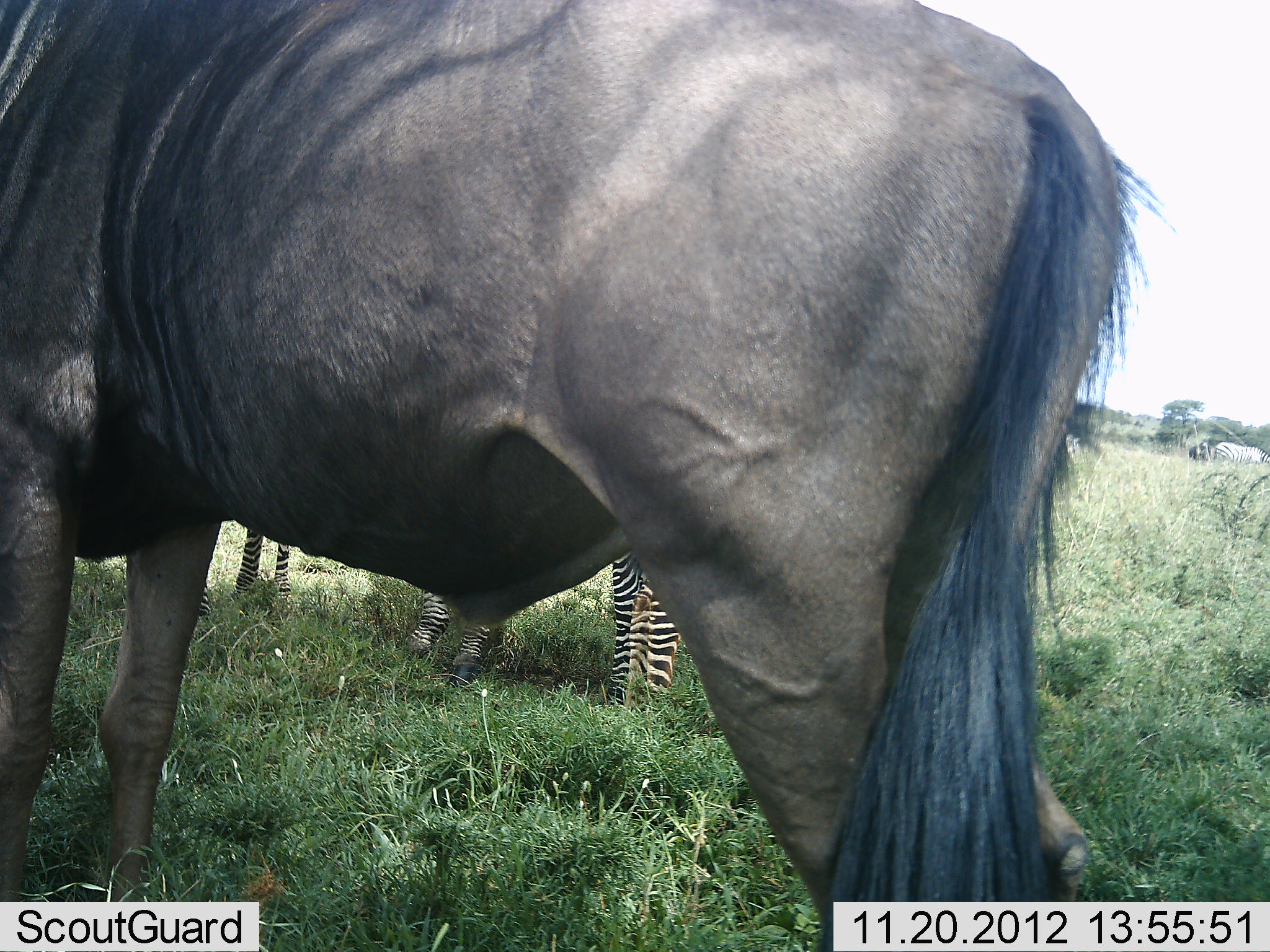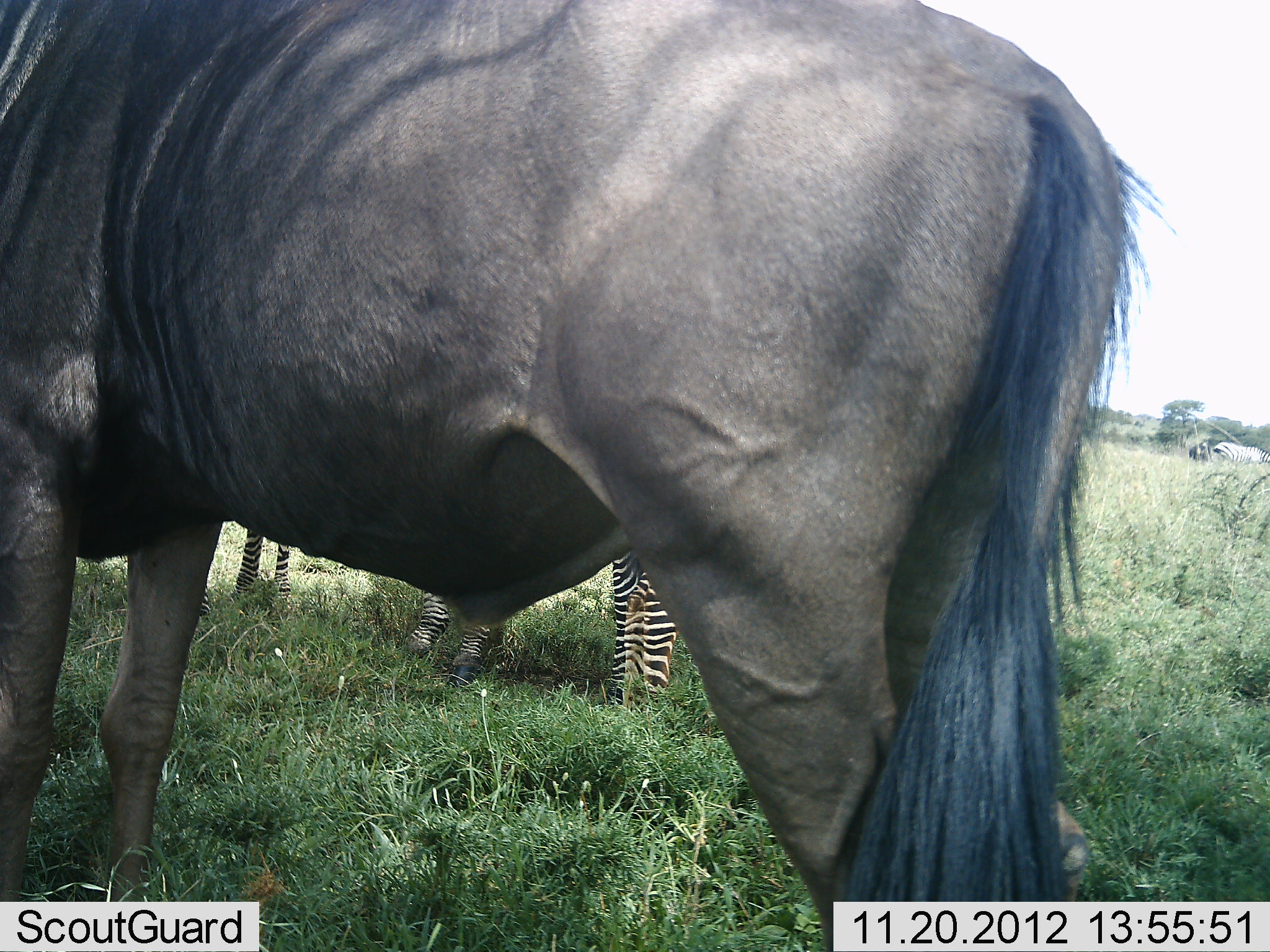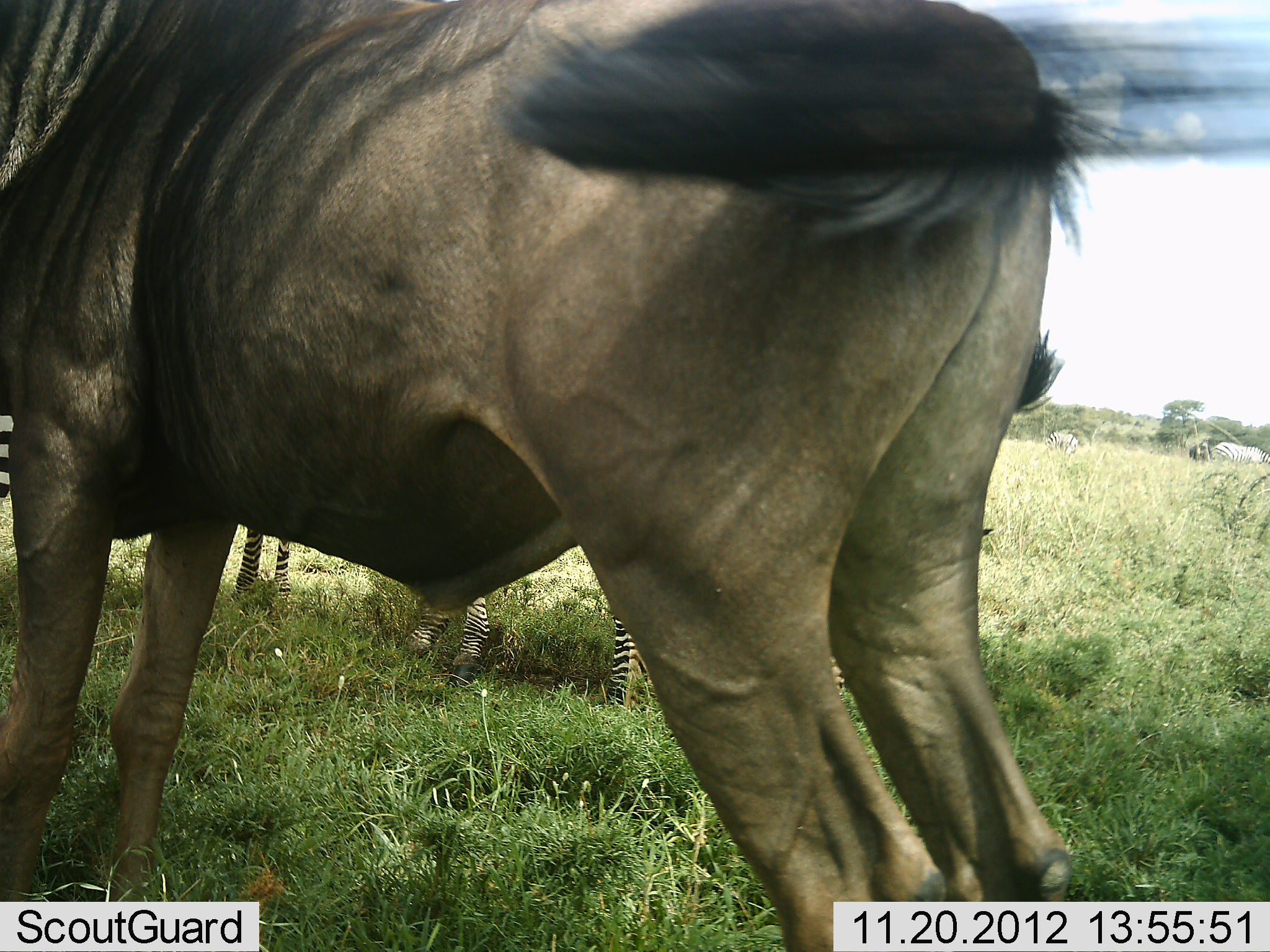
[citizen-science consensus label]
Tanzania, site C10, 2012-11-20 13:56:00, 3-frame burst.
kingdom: Animalia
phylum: Chordata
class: Mammalia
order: Artiodactyla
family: Bovidae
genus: Connochaetes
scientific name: Connochaetes taurinus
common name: blue wildebeest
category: wildebeest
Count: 1.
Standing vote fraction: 90%.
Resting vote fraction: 10%.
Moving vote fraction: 0%.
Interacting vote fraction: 0%.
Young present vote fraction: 0%.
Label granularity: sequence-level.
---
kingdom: Animalia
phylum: Chordata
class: Mammalia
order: Perissodactyla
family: Equidae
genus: Equus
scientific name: Equus quagga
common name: plains zebra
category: zebra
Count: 2.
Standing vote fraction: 100%.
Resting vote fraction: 10%.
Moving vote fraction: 0%.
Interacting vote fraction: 0%.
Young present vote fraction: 0%.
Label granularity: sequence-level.